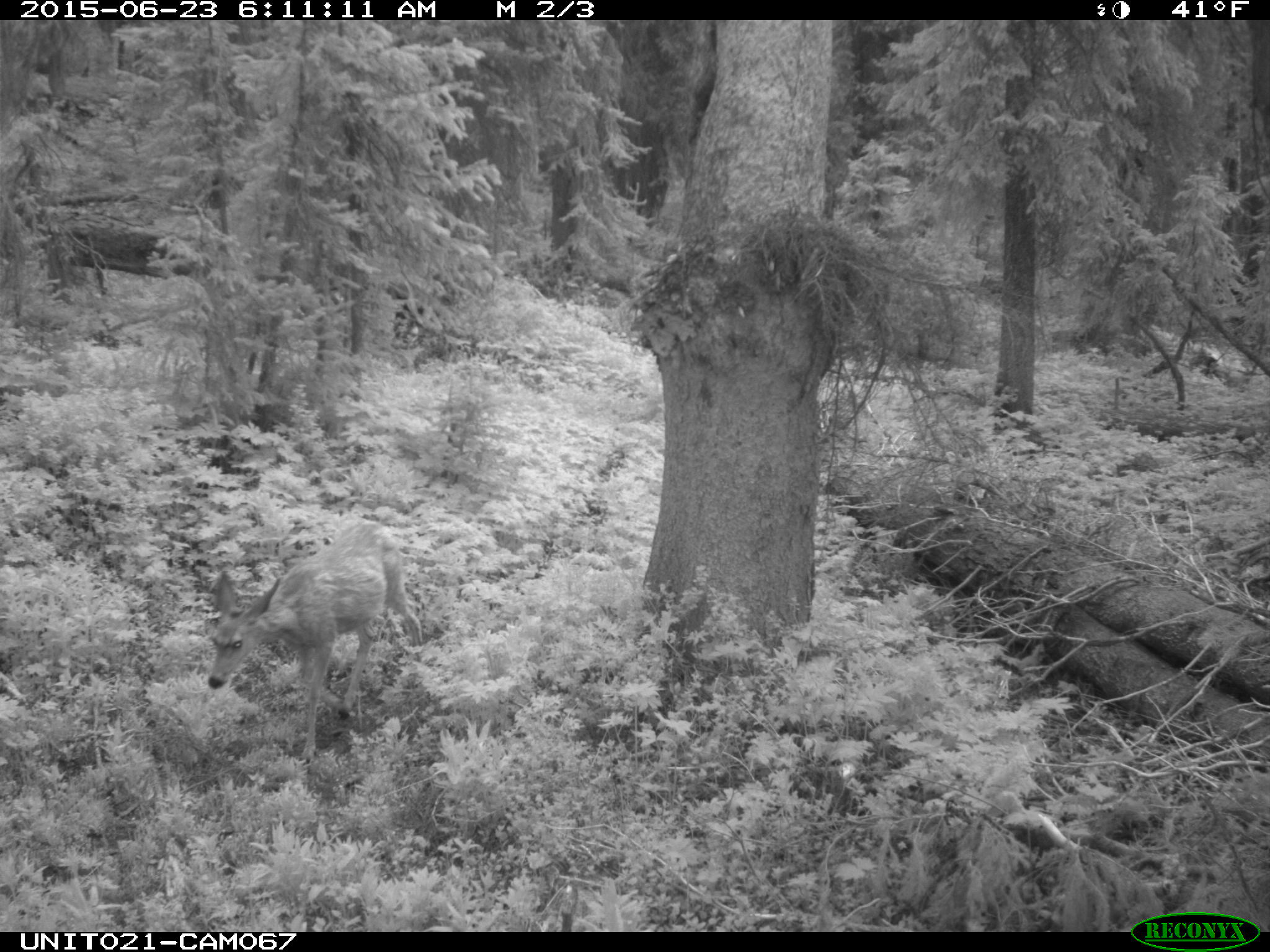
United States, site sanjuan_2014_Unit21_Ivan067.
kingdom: Animalia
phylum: Chordata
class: Mammalia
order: Artiodactyla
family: Cervidae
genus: Odocoileus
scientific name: Odocoileus hemionus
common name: mule deer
Odocoileus hemionus (mule deer).